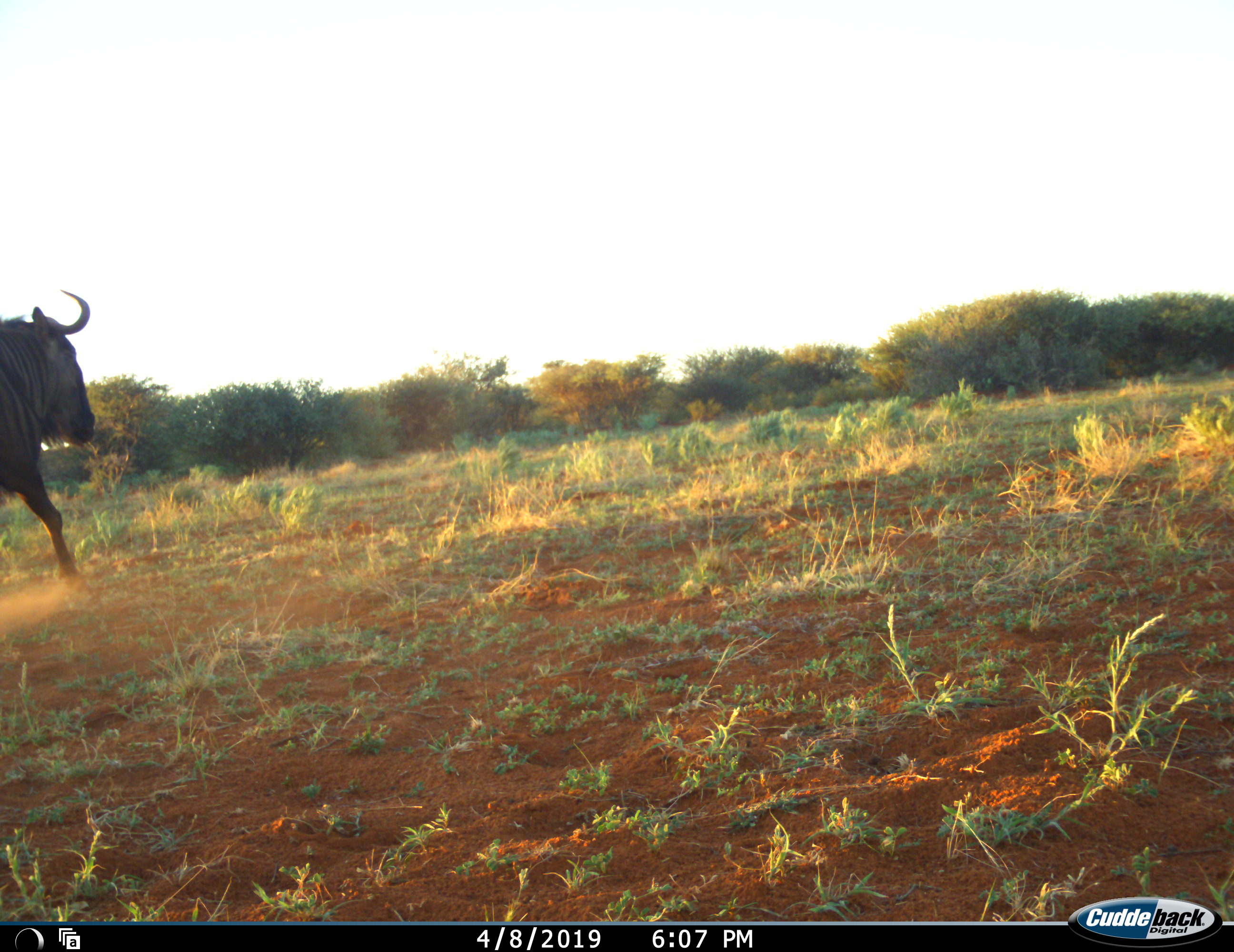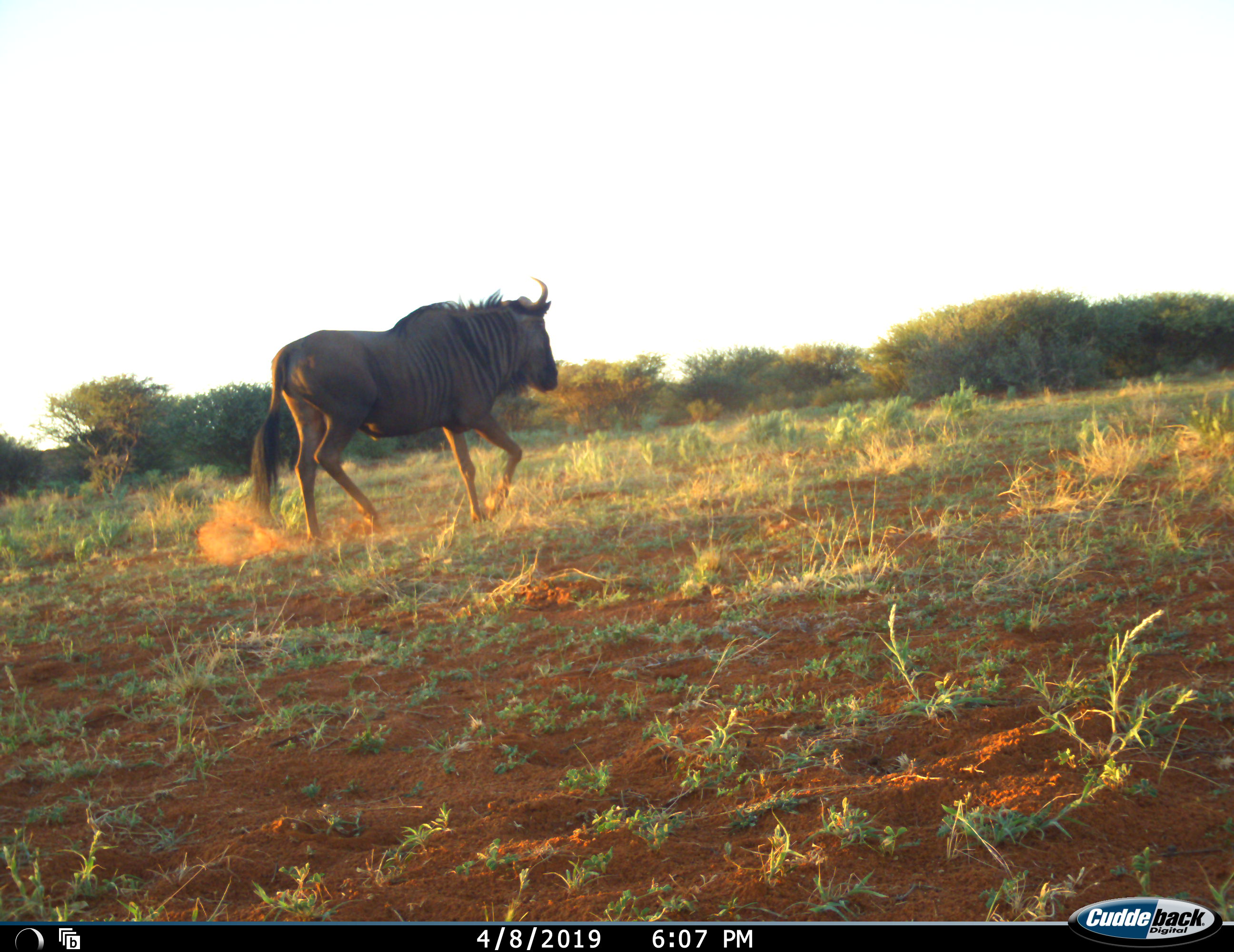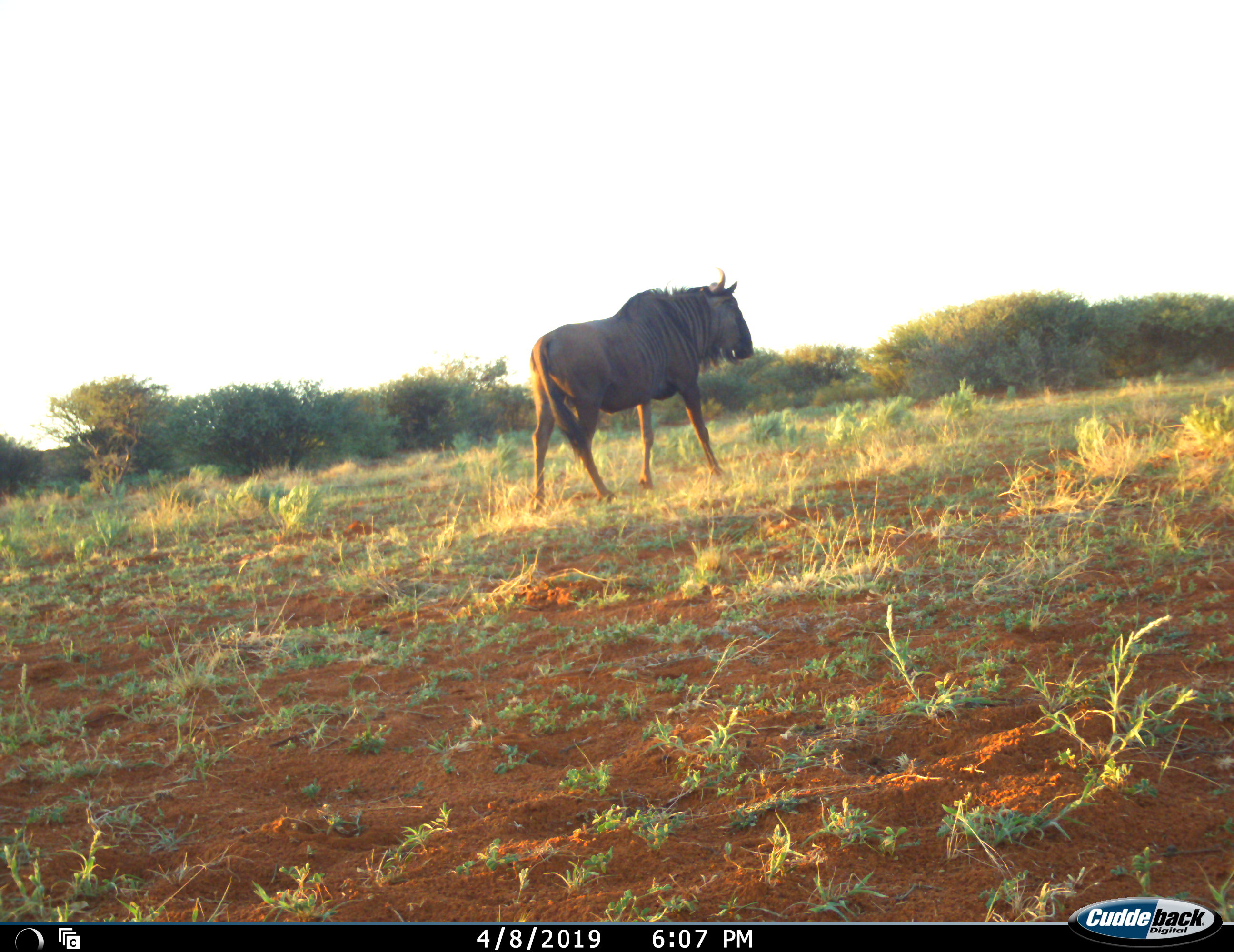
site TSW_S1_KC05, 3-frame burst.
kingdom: Animalia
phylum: Chordata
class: Mammalia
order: Artiodactyla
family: Bovidae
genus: Connochaetes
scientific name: Connochaetes taurinus taurinus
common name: blue wildebeest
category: wildebeestblue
Wildebeestblue (blue wildebeest) (Connochaetes taurinus taurinus), count 1. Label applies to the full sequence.